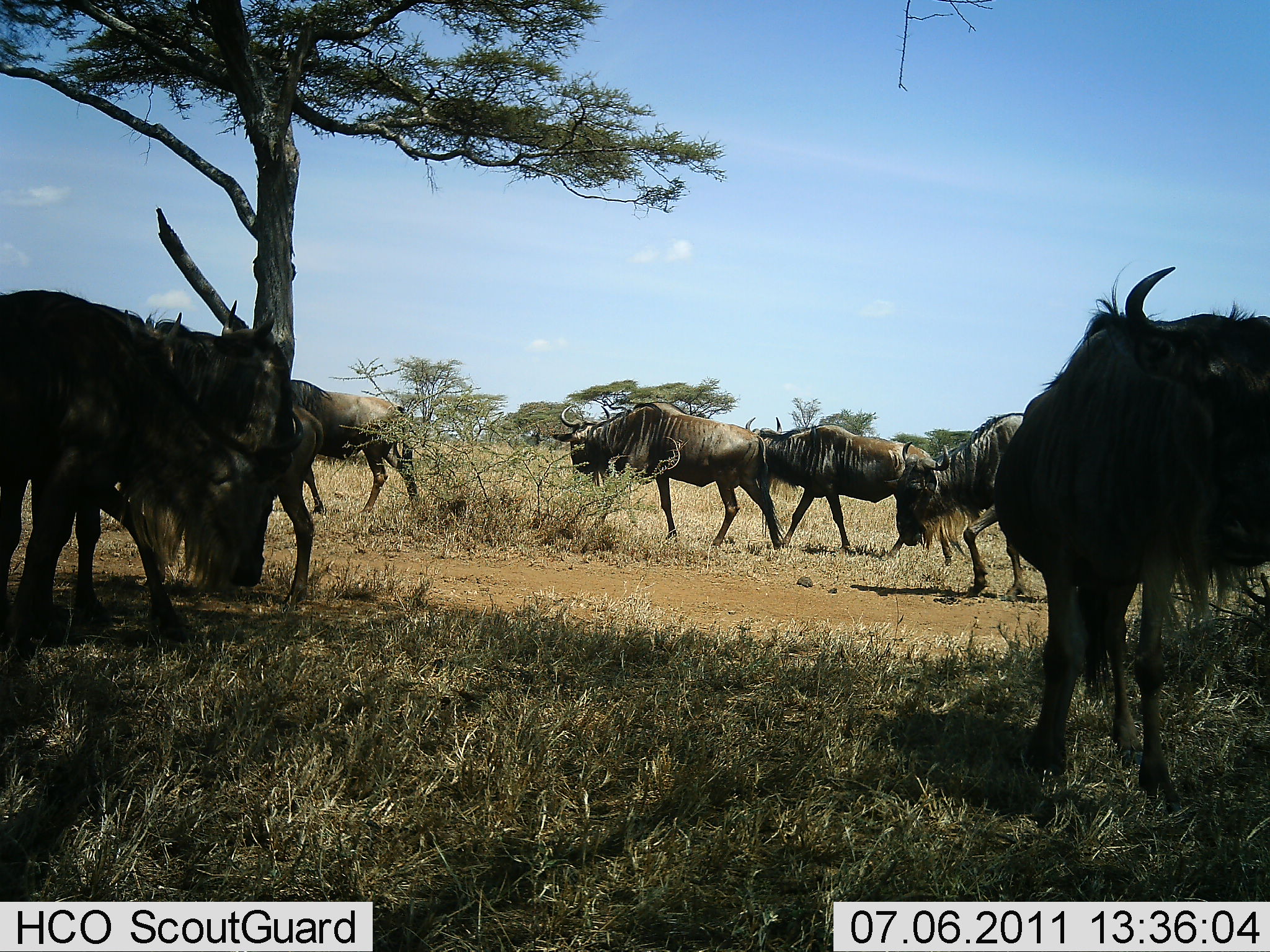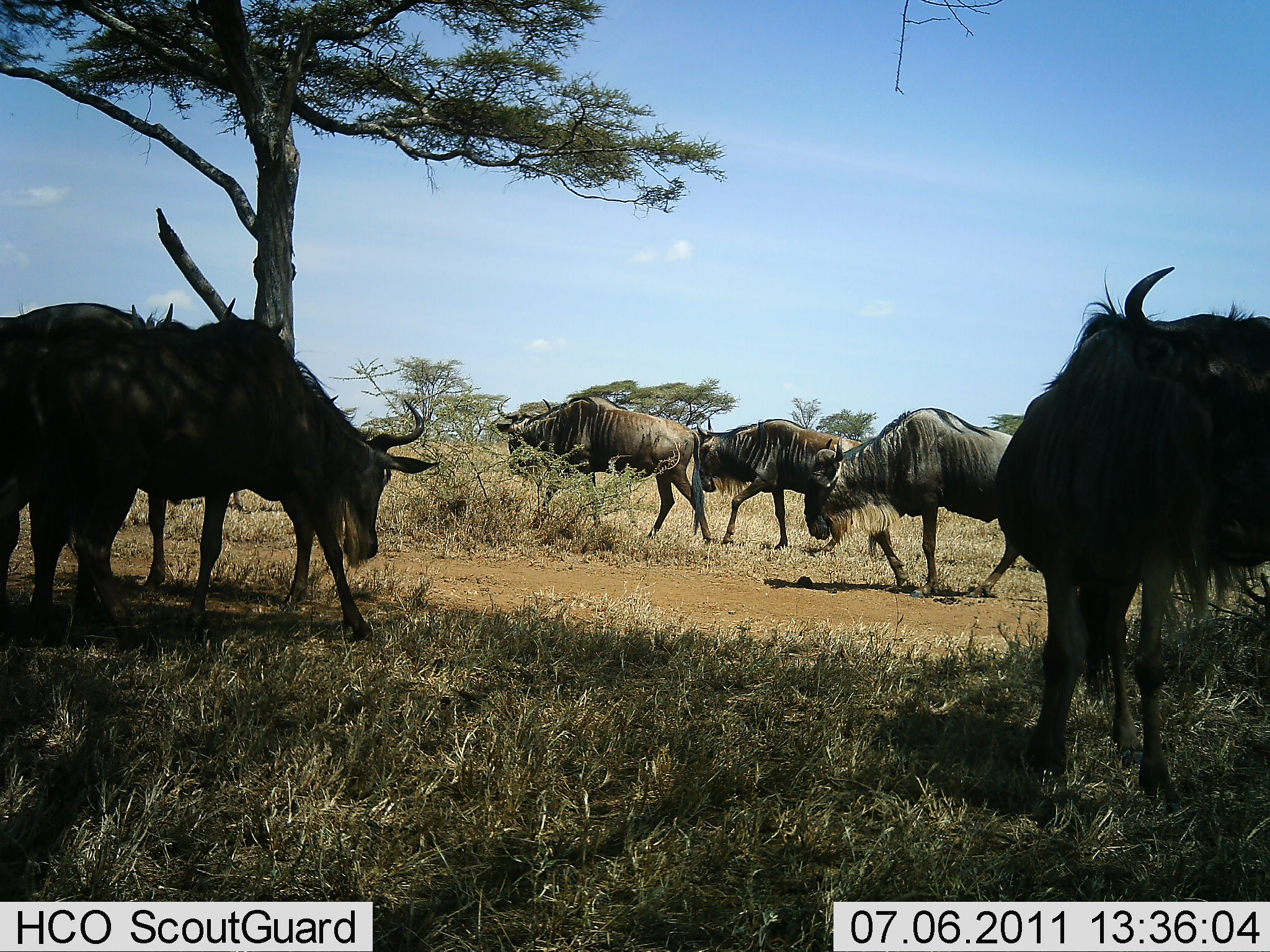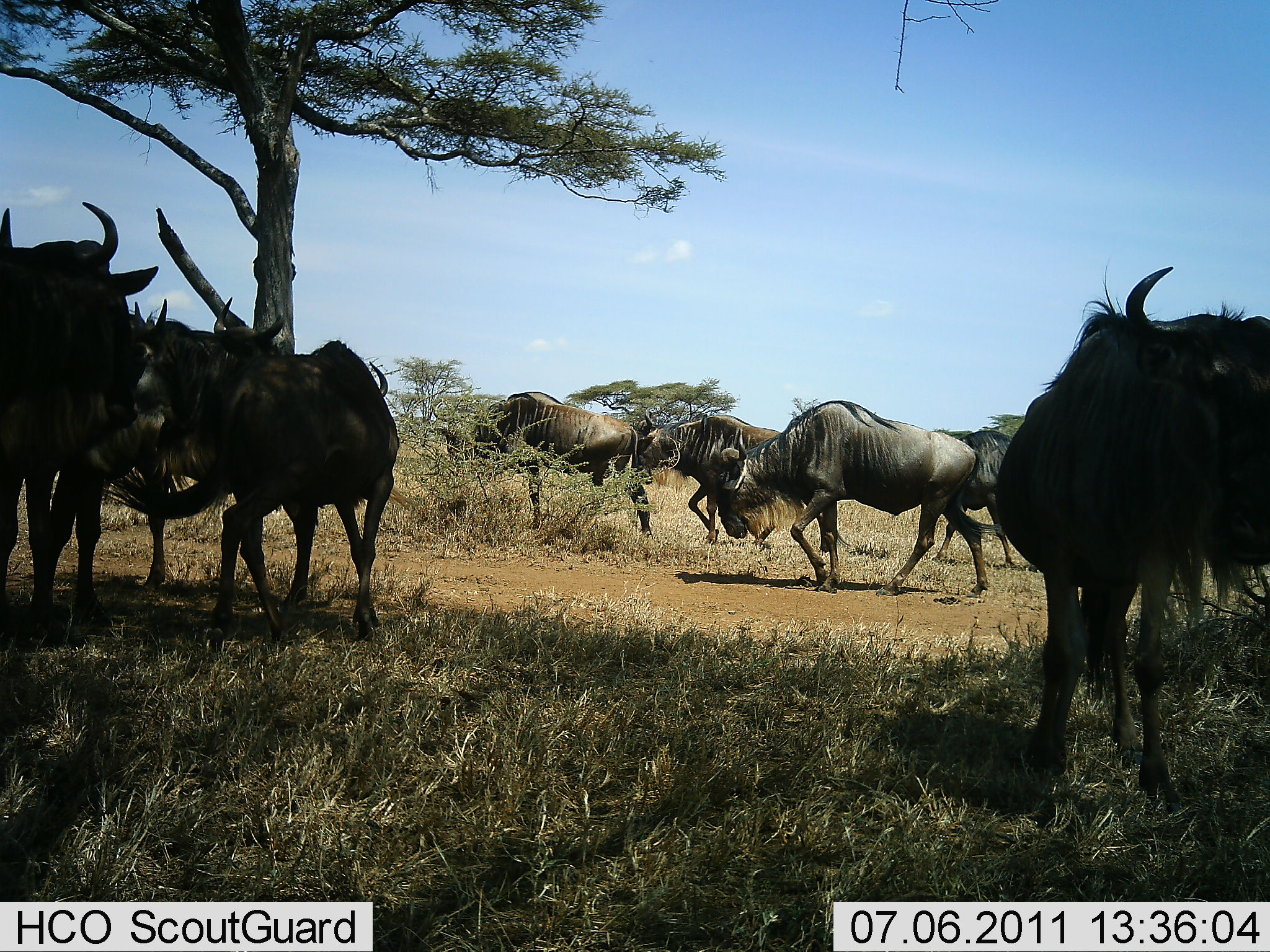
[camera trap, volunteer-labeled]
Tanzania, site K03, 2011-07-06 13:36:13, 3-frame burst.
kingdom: Animalia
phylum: Chordata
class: Mammalia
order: Artiodactyla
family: Bovidae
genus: Connochaetes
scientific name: Connochaetes taurinus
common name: blue wildebeest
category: wildebeest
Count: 8.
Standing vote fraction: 50%.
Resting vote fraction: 0%.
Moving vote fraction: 75%.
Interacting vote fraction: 8%.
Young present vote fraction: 0%.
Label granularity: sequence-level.